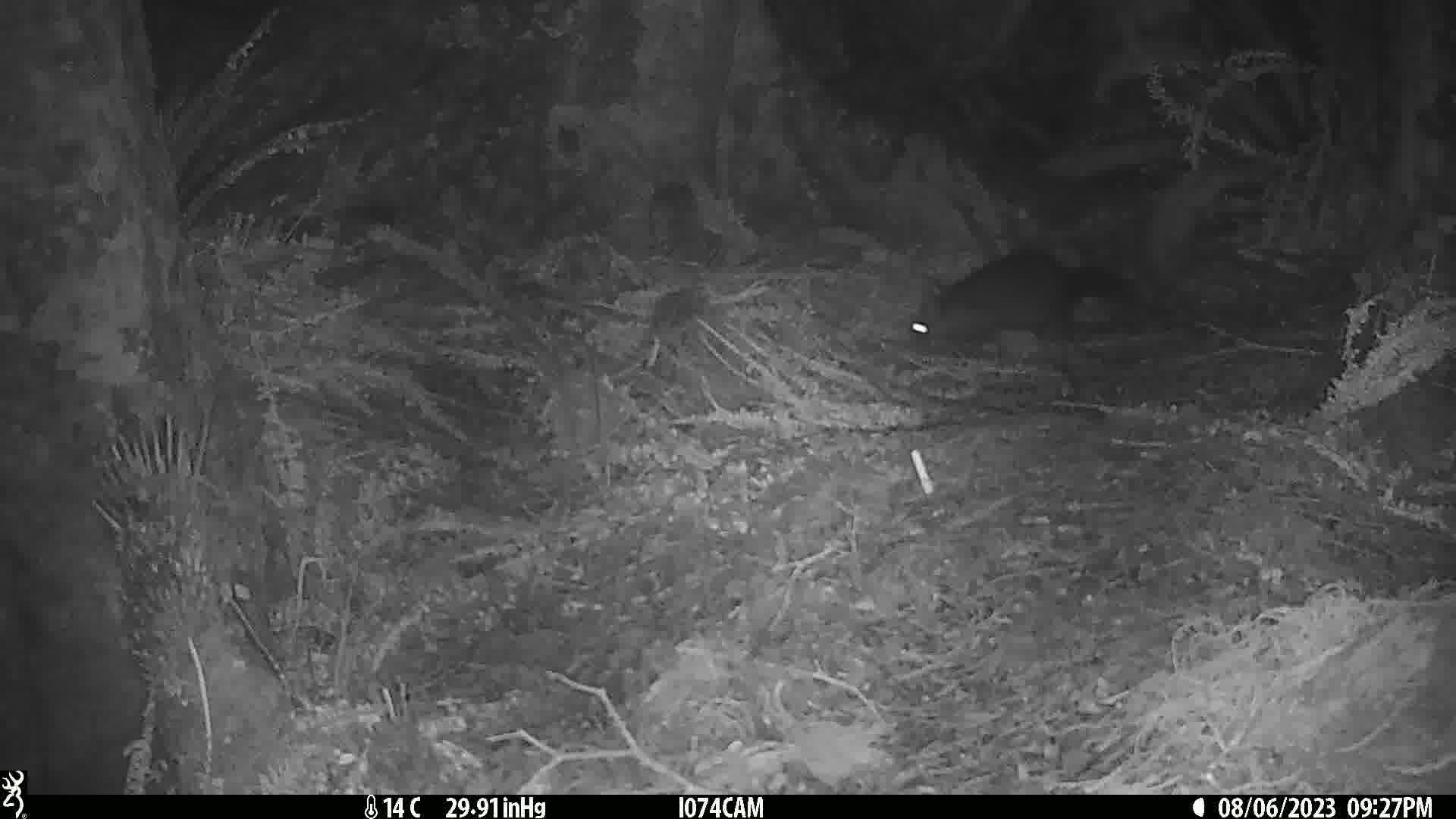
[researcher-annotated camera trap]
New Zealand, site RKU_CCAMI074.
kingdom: Animalia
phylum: Chordata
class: Mammalia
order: Diprotodontia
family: Phalangeridae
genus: Trichosurus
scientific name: Trichosurus vulpecula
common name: common brushtail possum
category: possum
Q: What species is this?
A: Possum (common brushtail possum) (Trichosurus vulpecula).